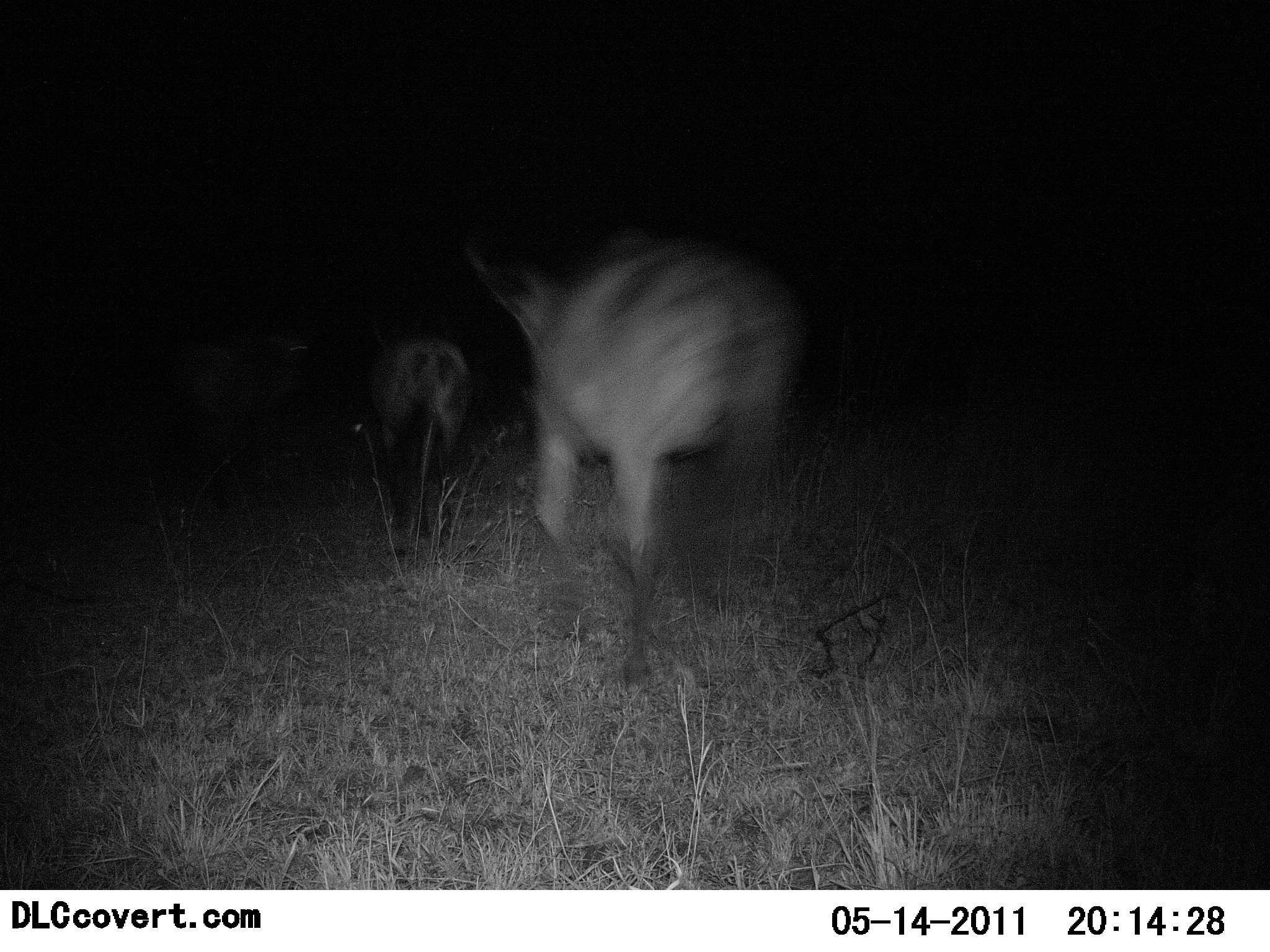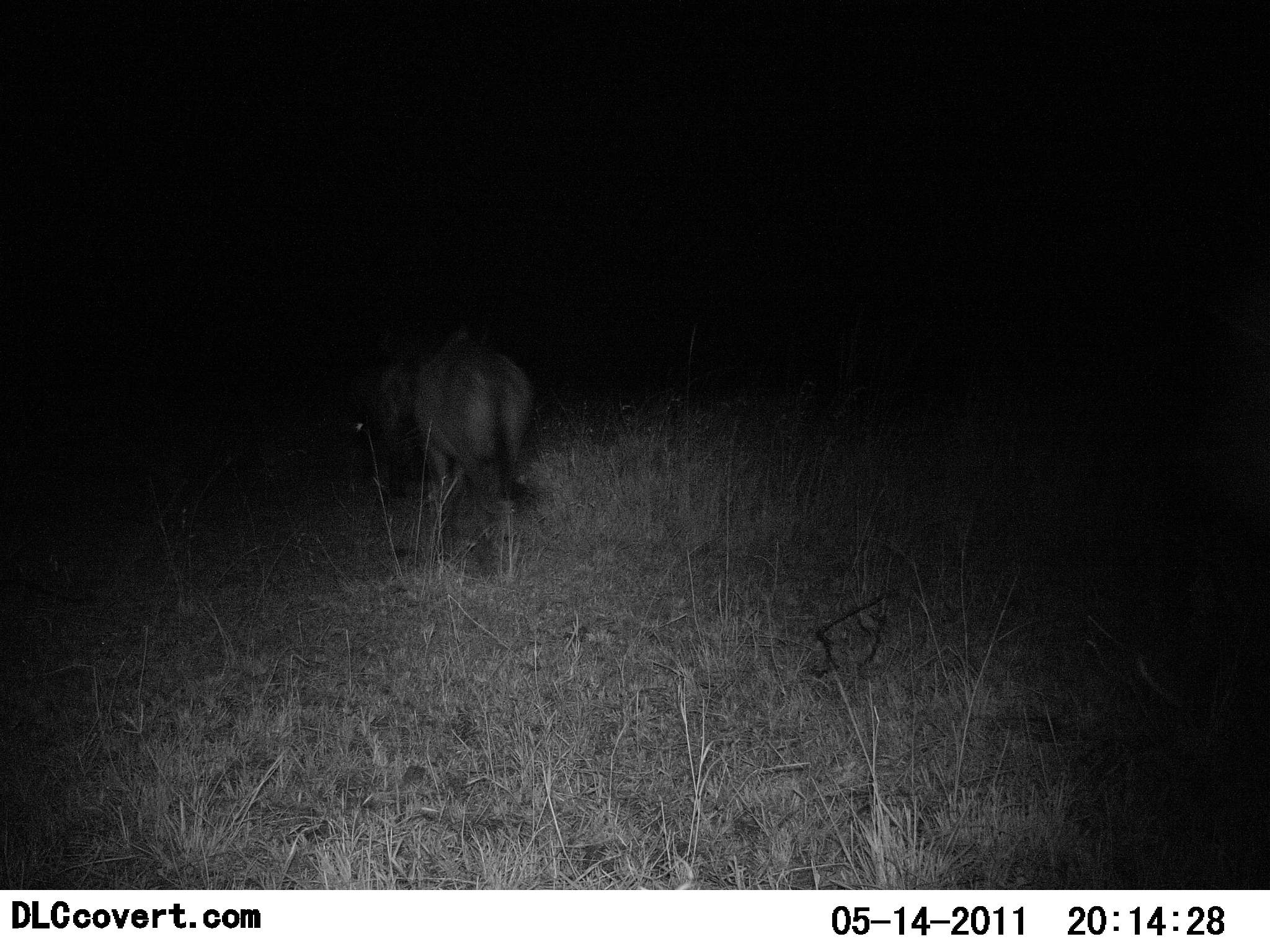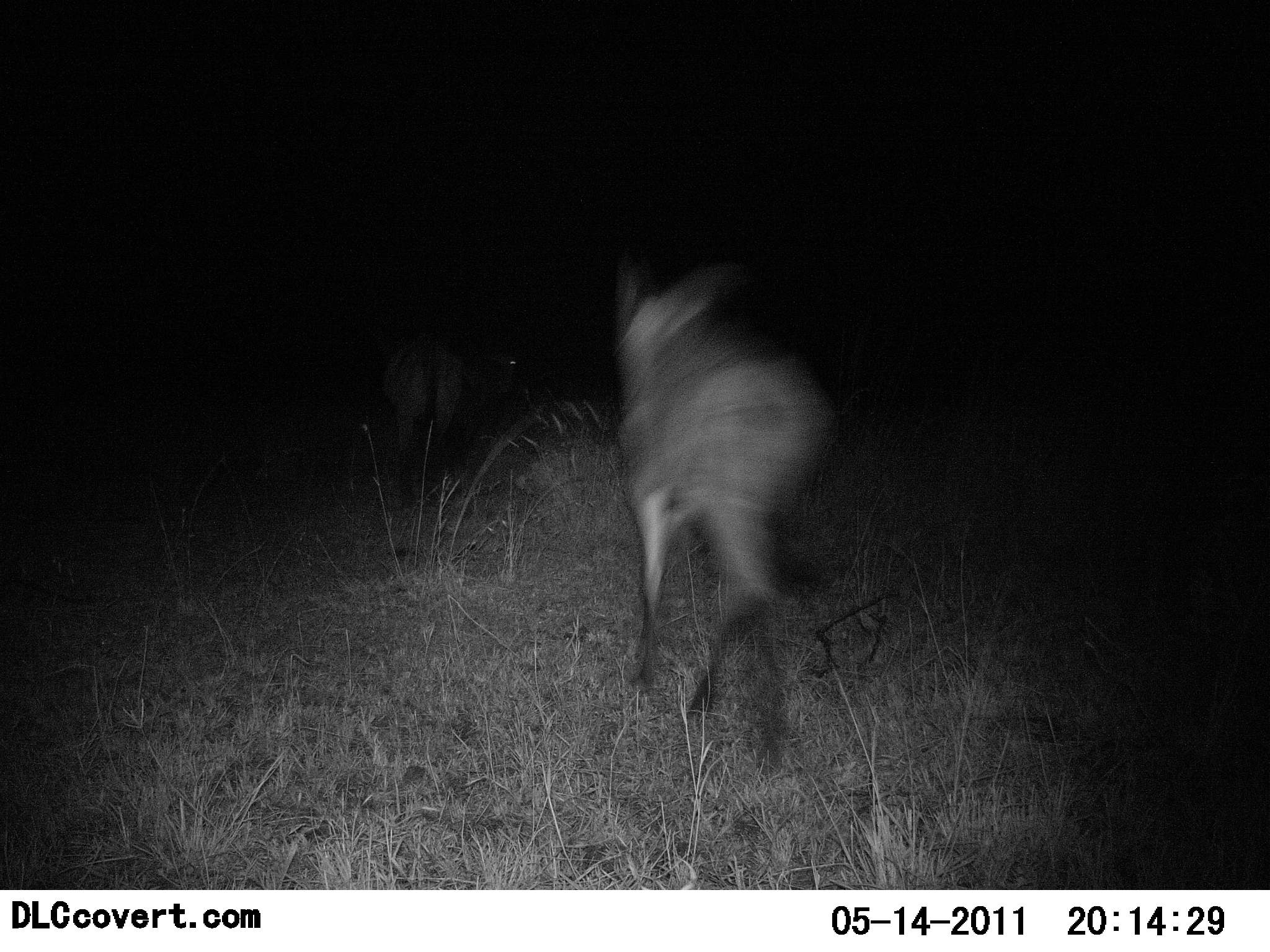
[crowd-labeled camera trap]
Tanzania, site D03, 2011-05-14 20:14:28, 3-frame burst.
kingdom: Animalia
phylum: Chordata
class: Mammalia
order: Carnivora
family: Hyaenidae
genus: Crocuta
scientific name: Crocuta crocuta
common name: spotted hyena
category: hyenaspotted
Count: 3.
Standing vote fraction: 0%.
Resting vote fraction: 0%.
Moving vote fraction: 100%.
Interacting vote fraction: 0%.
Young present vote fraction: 0%.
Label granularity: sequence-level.